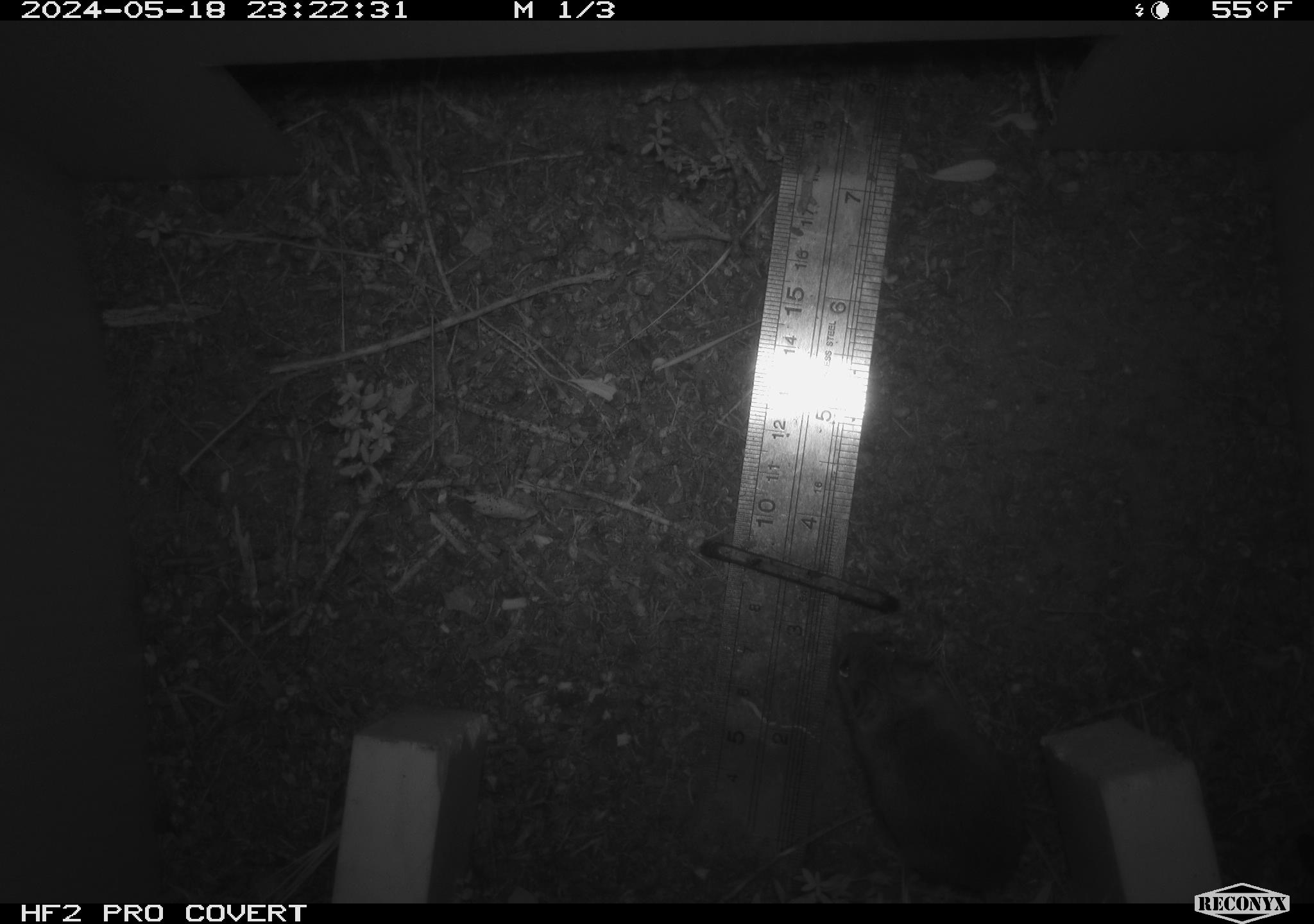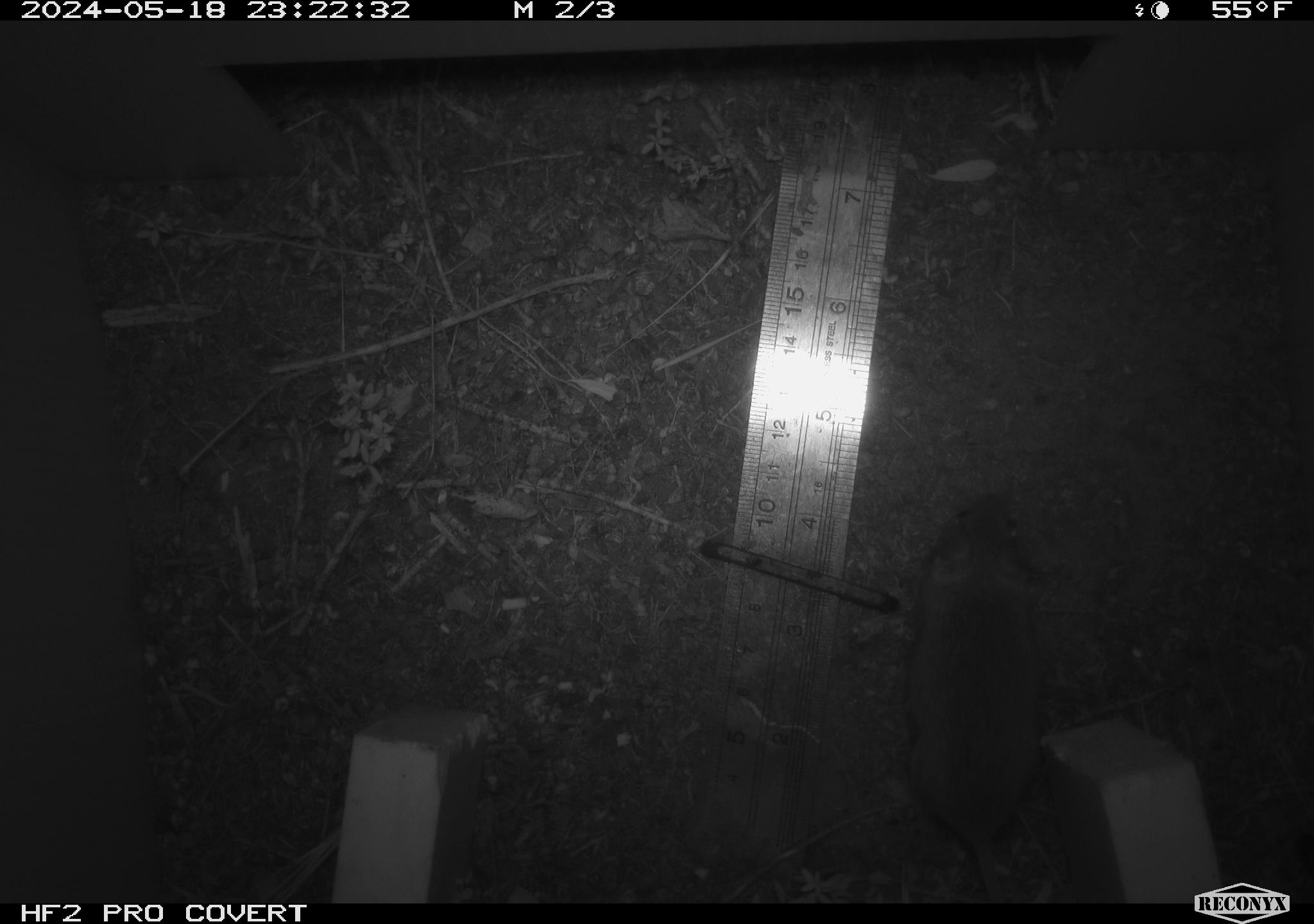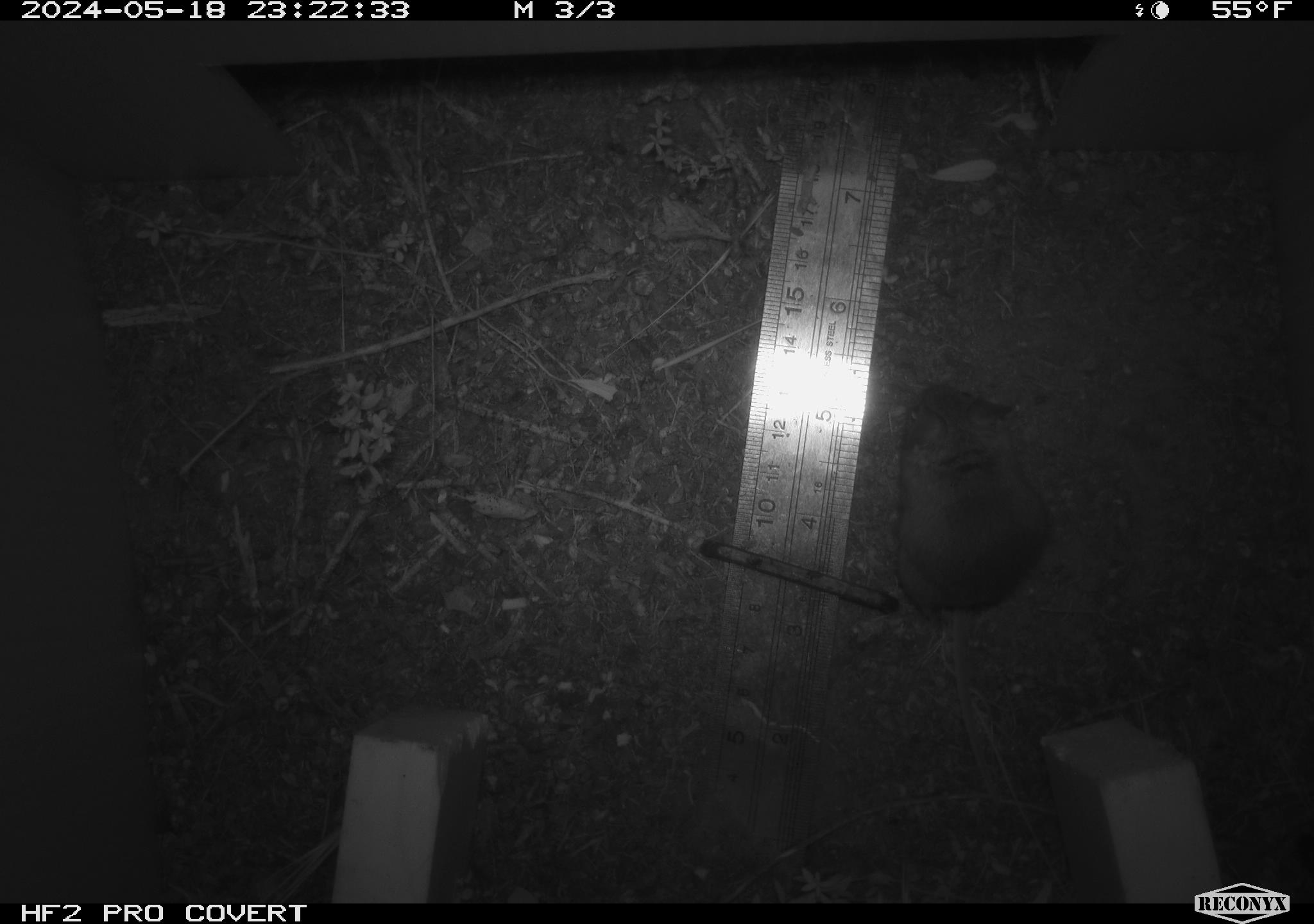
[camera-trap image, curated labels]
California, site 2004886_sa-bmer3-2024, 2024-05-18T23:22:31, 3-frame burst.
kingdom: Animalia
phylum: Chordata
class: Mammalia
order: Rodentia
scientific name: Rodentia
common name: mouse species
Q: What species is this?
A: Mouse species (Rodentia).